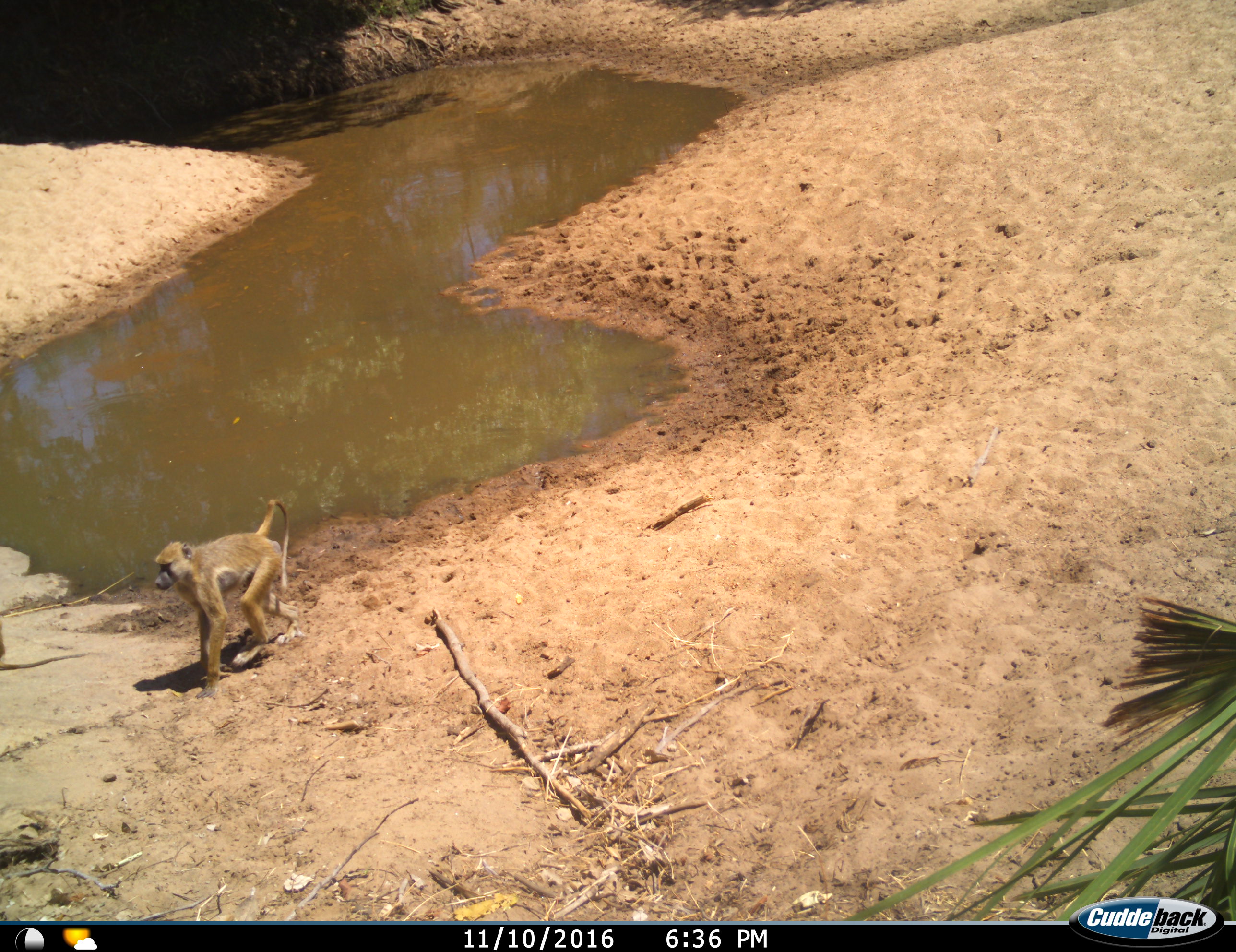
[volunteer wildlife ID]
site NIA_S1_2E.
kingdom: Animalia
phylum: Chordata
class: Mammalia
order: Primates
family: Cercopithecidae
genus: Papio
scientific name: Papio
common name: baboon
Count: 1.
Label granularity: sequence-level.